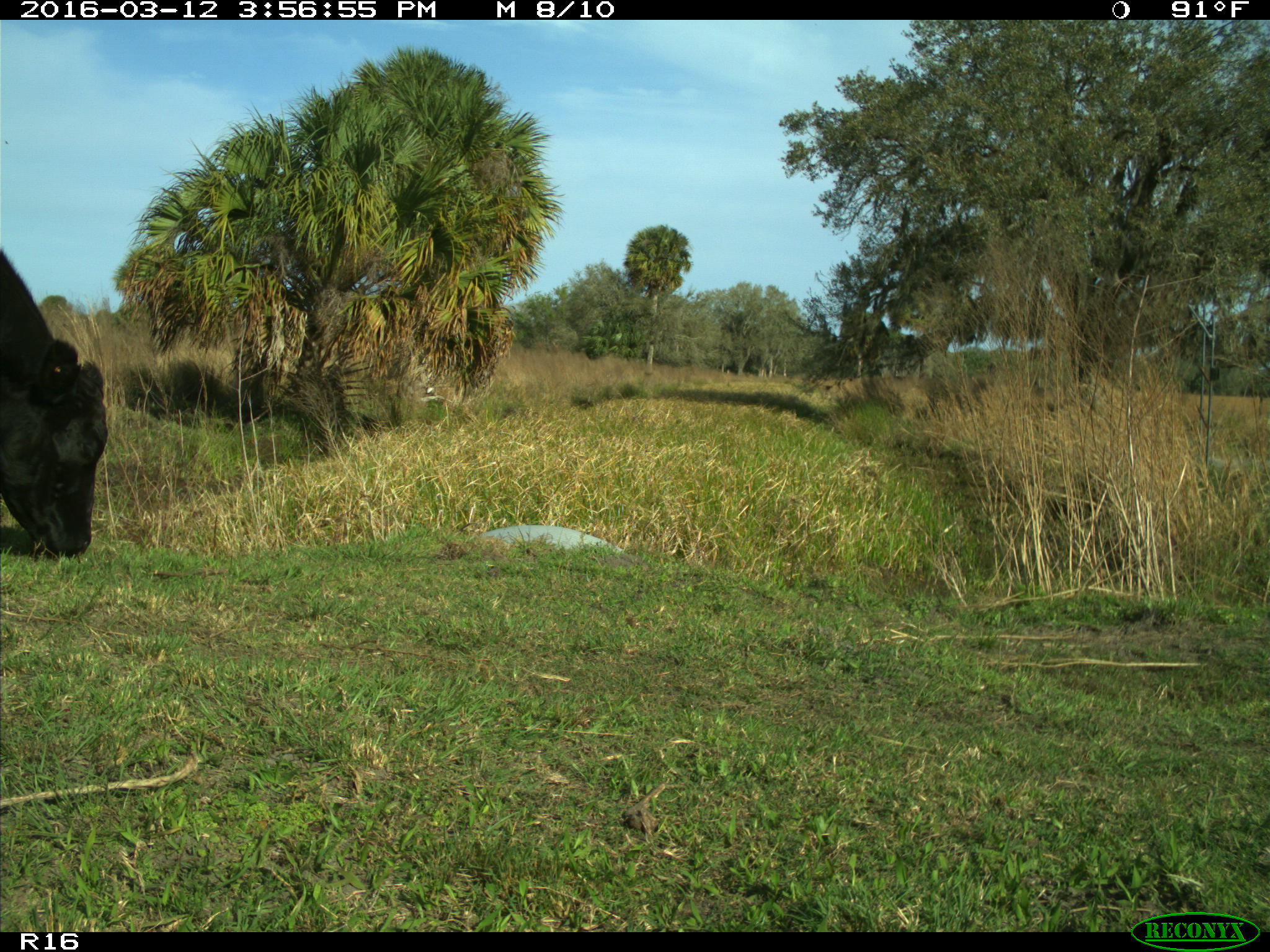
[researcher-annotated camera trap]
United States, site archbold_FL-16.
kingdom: Animalia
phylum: Chordata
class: Mammalia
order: Artiodactyla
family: Bovidae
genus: Bos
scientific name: Bos taurus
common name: domestic cow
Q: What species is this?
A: Bos taurus (domestic cow).